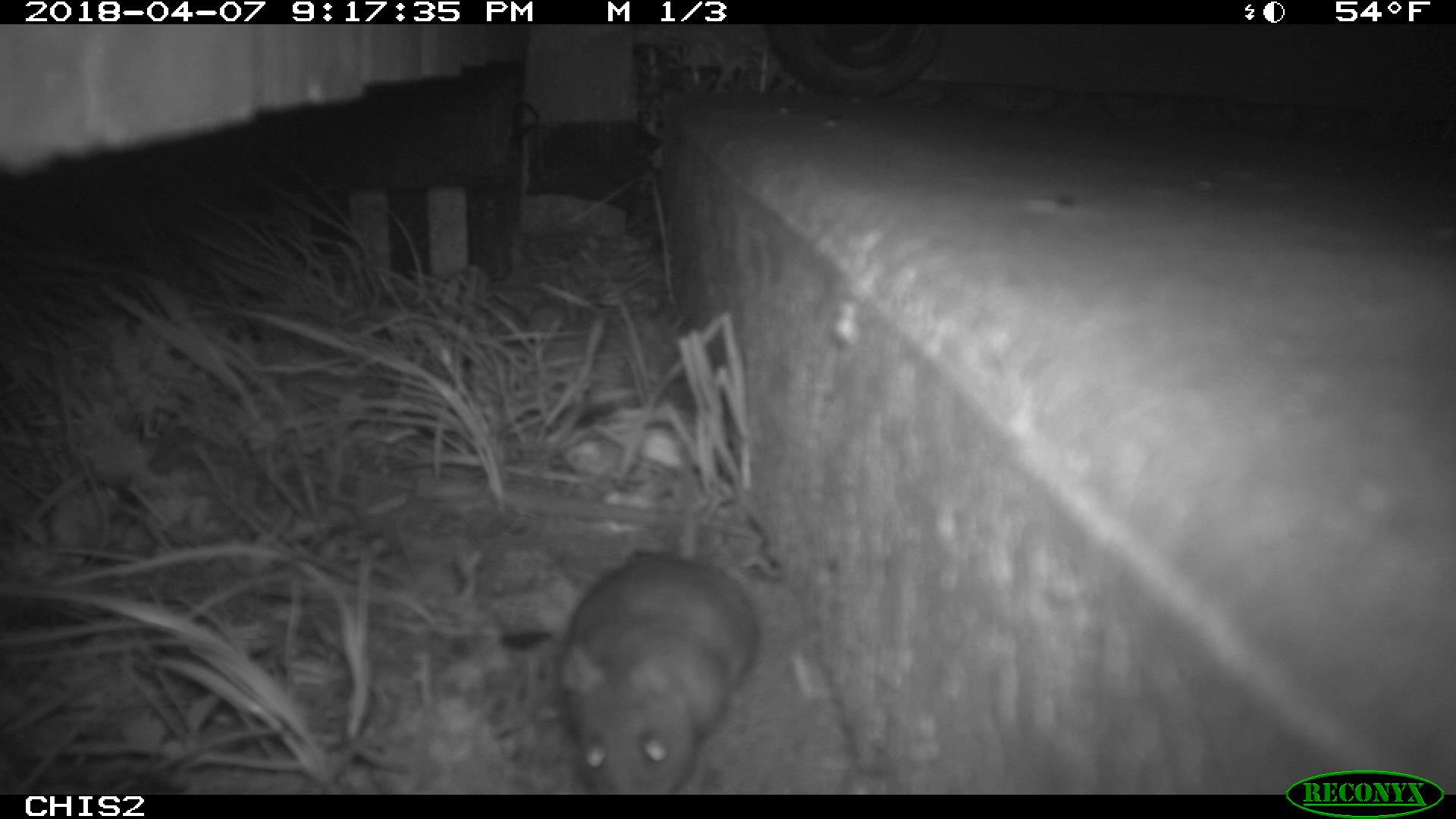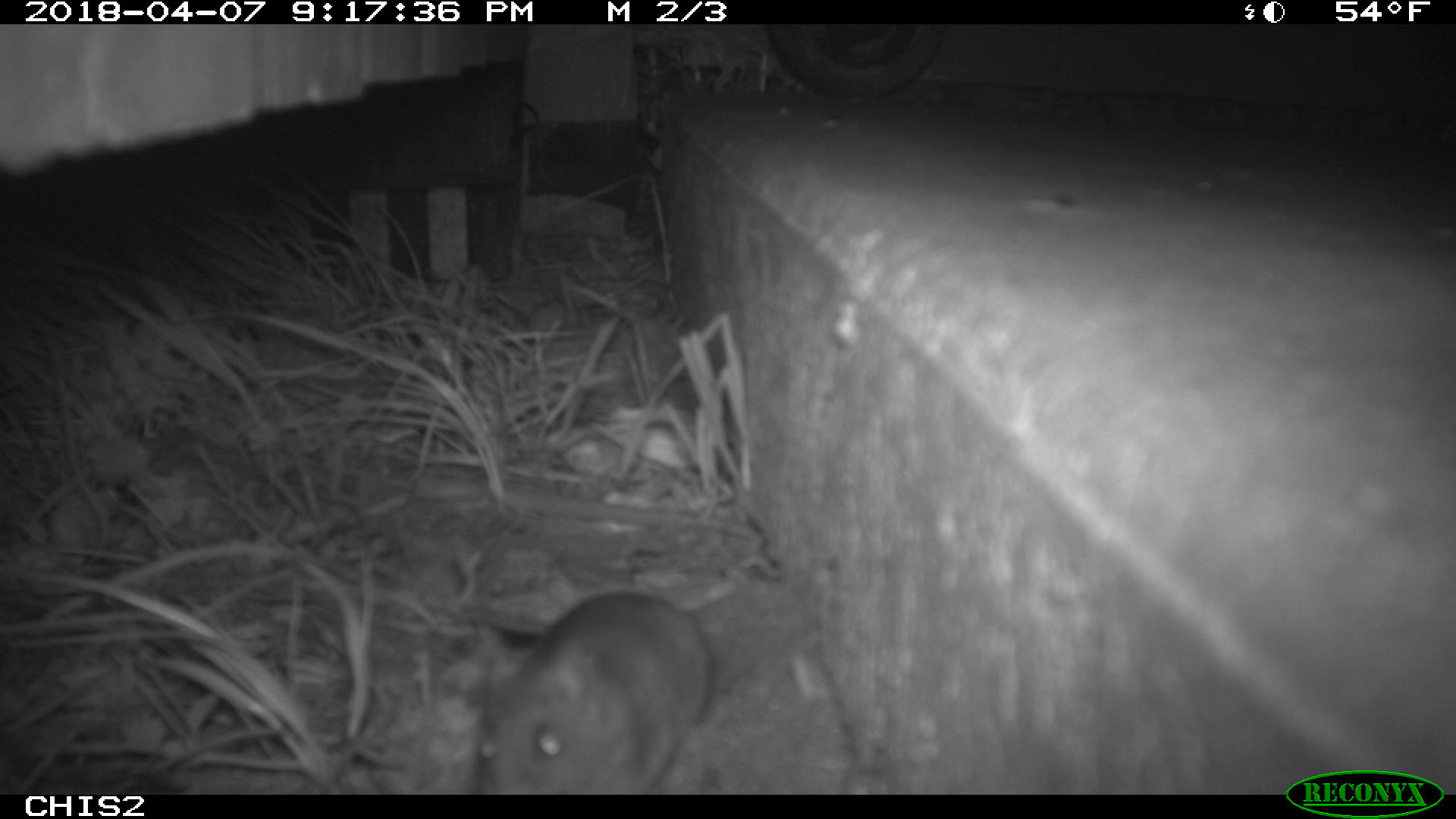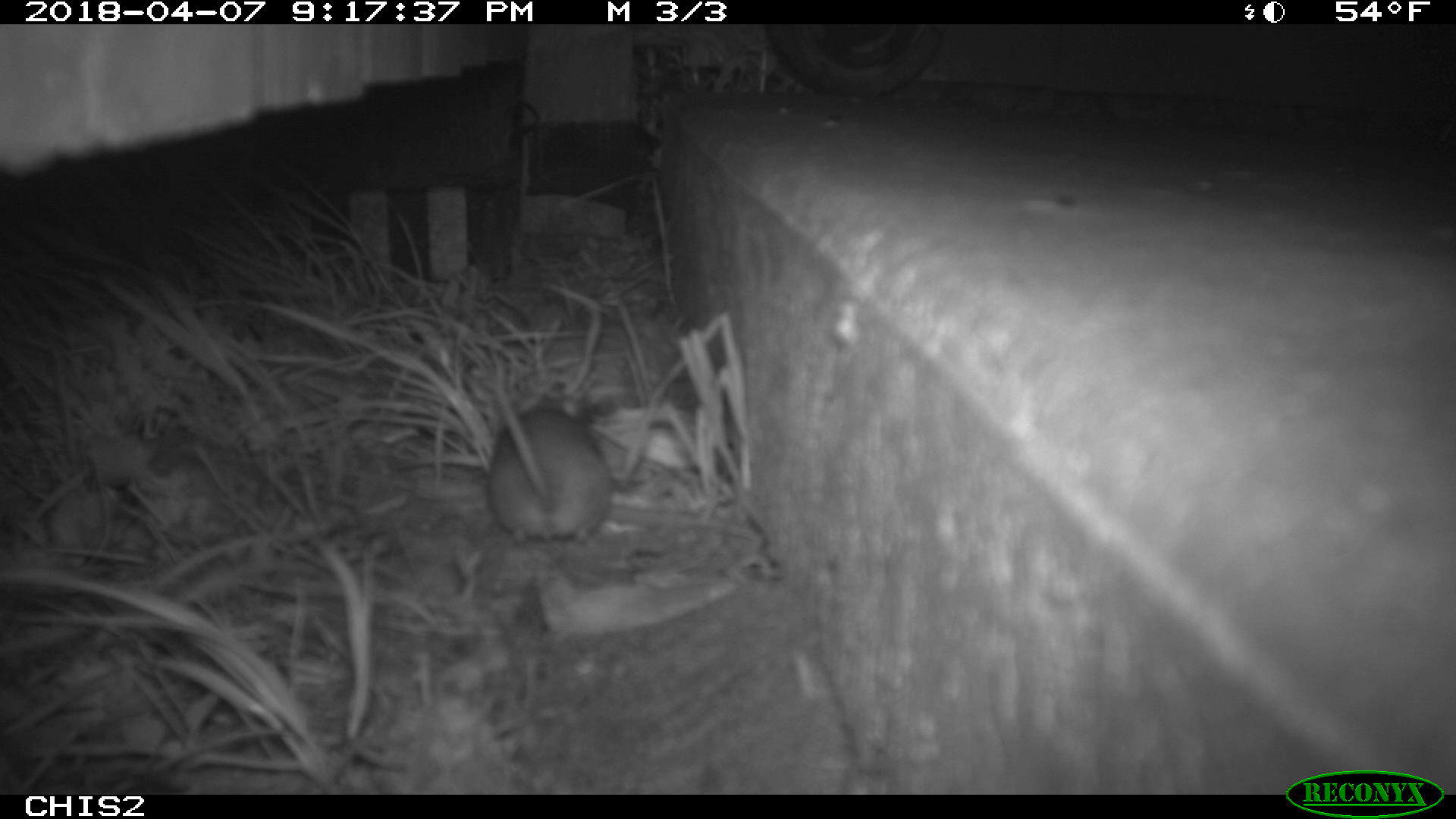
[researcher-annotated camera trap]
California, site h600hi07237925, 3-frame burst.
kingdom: Animalia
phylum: Chordata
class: Mammalia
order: Rodentia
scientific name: Rodentia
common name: rodent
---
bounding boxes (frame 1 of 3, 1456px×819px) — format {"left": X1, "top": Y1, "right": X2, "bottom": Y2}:
rodent: {"left": 557, "top": 457, "right": 761, "bottom": 794}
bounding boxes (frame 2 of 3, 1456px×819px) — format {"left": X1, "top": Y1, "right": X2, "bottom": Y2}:
rodent: {"left": 466, "top": 590, "right": 711, "bottom": 792}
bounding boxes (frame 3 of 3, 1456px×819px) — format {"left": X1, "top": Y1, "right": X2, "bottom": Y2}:
rodent: {"left": 483, "top": 334, "right": 611, "bottom": 551}